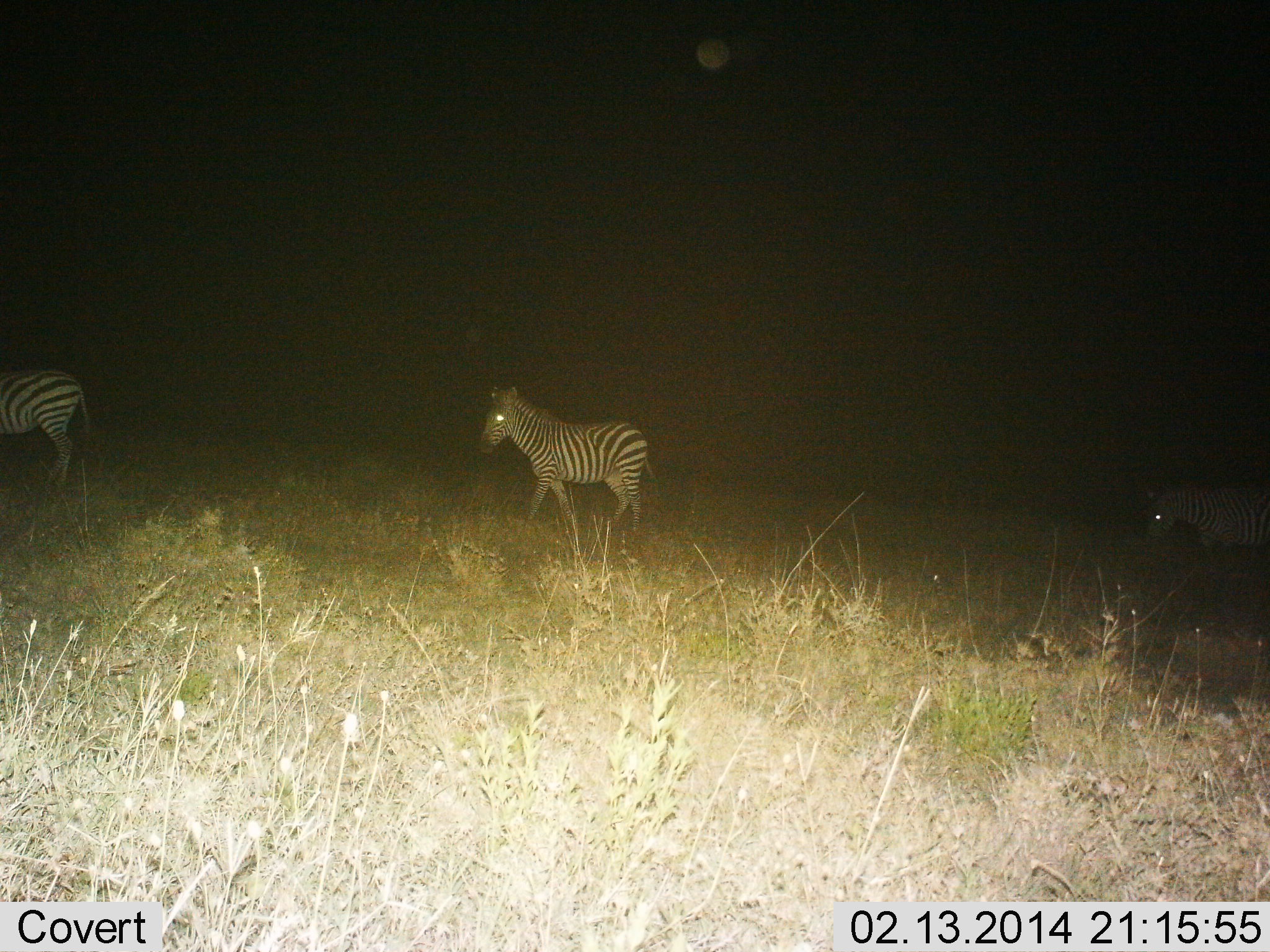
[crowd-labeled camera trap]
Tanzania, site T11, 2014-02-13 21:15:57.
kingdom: Animalia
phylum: Chordata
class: Mammalia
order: Perissodactyla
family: Equidae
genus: Equus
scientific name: Equus quagga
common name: plains zebra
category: zebra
Zebra (plains zebra) (Equus quagga), count 3. Behavior (volunteer vote fractions): standing 30%, resting 0%, moving 80%, interacting 0%. Young present (vote fraction): 0%. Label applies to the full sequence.